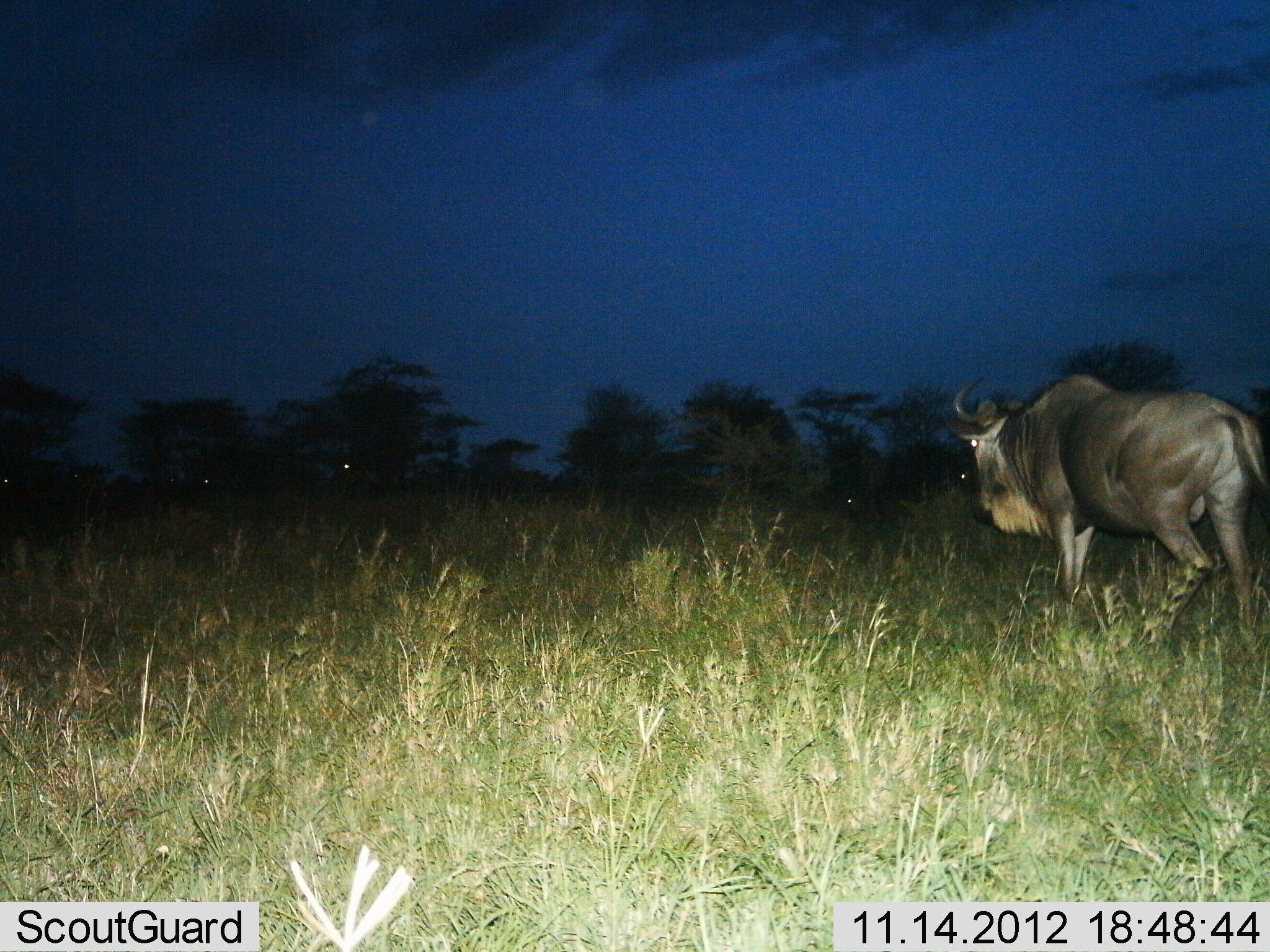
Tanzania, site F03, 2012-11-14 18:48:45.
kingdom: Animalia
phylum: Chordata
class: Mammalia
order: Artiodactyla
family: Bovidae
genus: Connochaetes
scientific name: Connochaetes taurinus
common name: blue wildebeest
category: wildebeest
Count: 1.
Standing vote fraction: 20%.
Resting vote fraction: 0%.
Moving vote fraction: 80%.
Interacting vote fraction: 0%.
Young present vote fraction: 0%.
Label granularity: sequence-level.